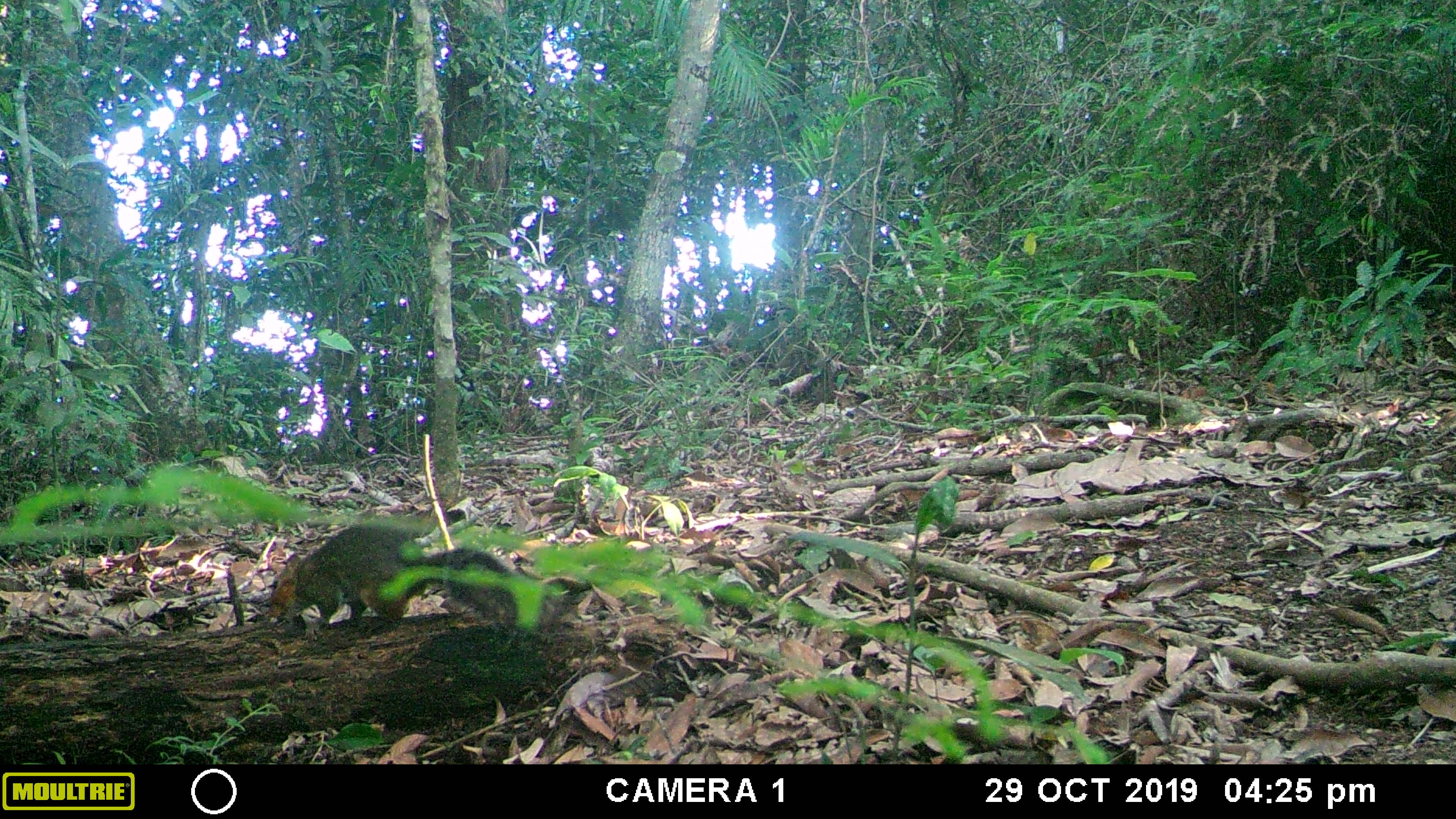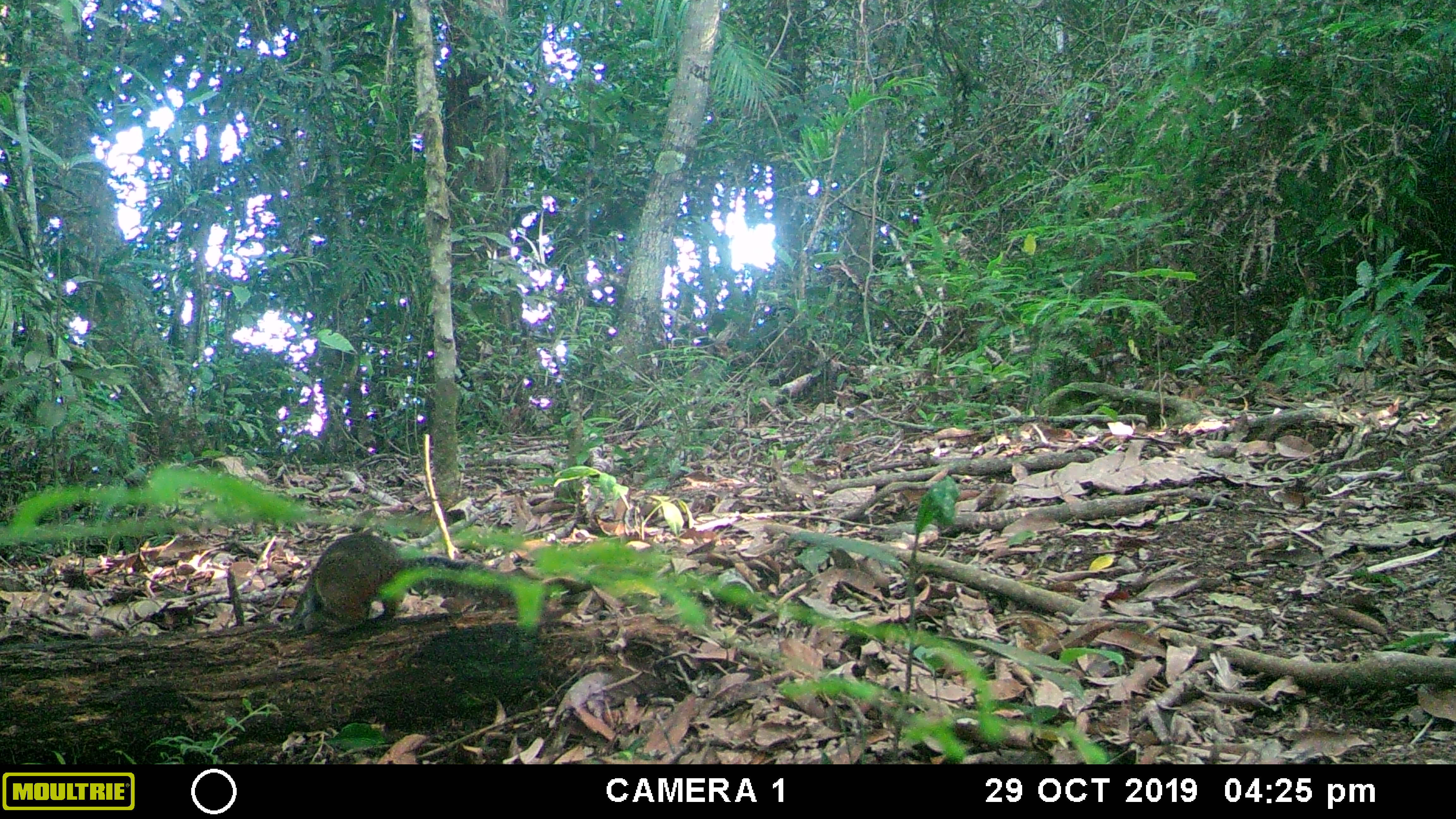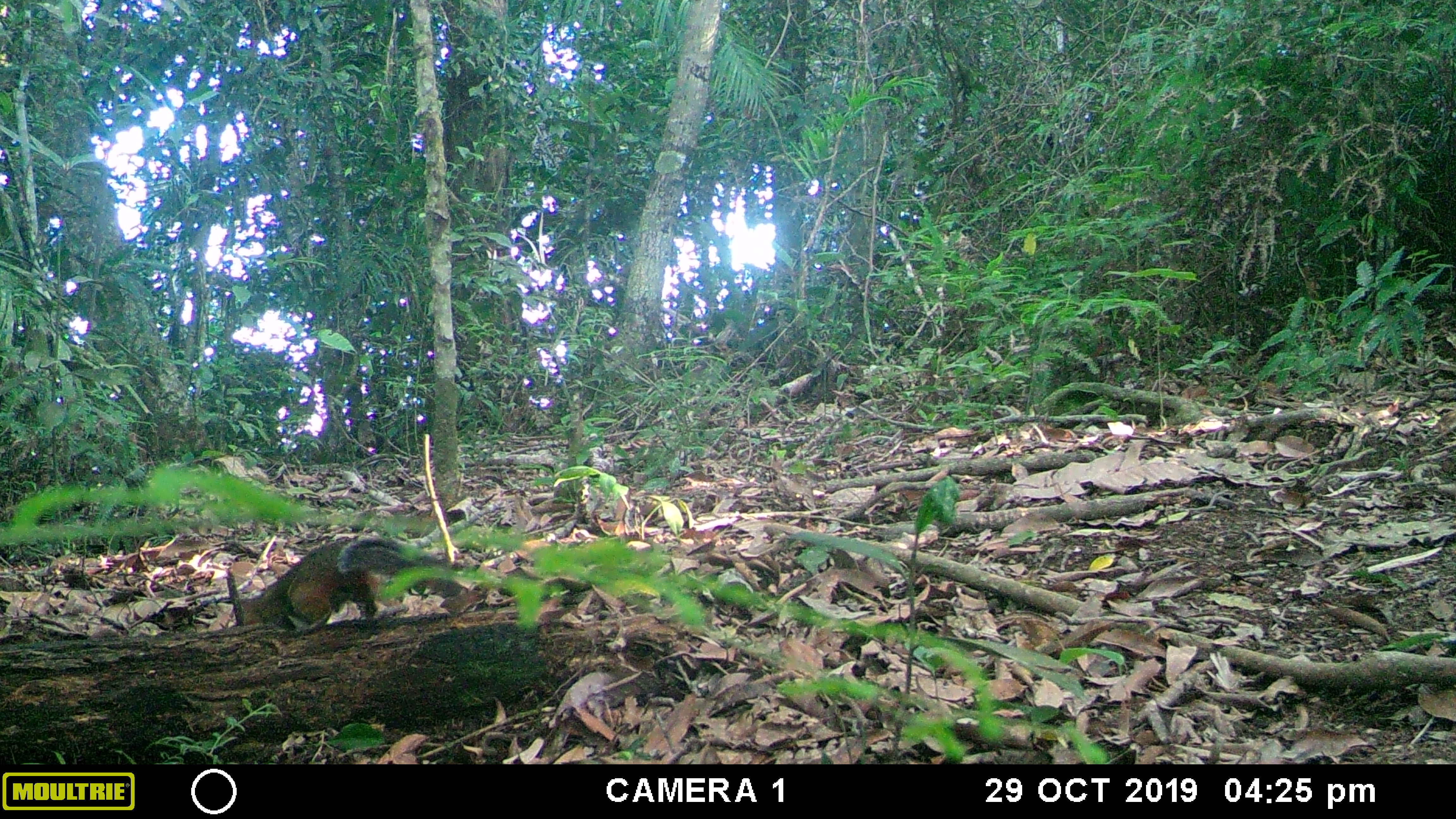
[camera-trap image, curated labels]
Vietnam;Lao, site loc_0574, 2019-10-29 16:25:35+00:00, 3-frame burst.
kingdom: Animalia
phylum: Chordata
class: Mammalia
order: Rodentia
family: Sciuridae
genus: Dremomys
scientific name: Dremomys rufigenis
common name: red-cheeked squirrel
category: red cheeked squirrel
Red cheeked squirrel (red-cheeked squirrel) (Dremomys rufigenis). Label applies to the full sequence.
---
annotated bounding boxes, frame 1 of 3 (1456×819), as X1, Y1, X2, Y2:
red cheeked squirrel: 265, 513, 519, 643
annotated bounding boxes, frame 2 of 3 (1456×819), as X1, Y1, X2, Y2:
red cheeked squirrel: 281, 531, 563, 636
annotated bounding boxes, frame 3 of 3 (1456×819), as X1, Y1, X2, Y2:
red cheeked squirrel: 237, 533, 488, 636